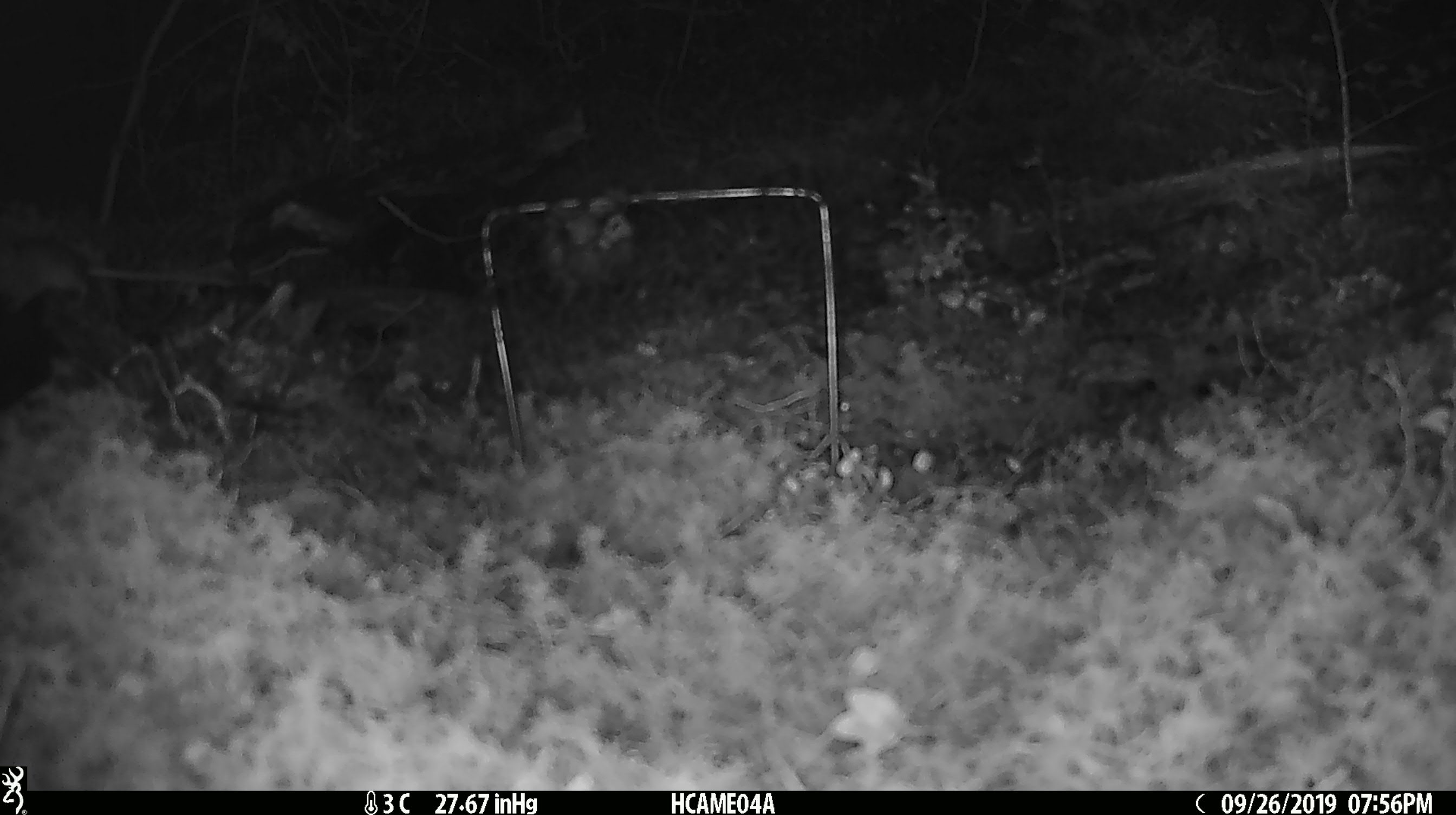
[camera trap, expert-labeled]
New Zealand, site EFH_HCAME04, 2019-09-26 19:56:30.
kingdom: Animalia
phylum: Chordata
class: Mammalia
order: Rodentia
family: Muridae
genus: Mus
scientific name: Mus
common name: mouse